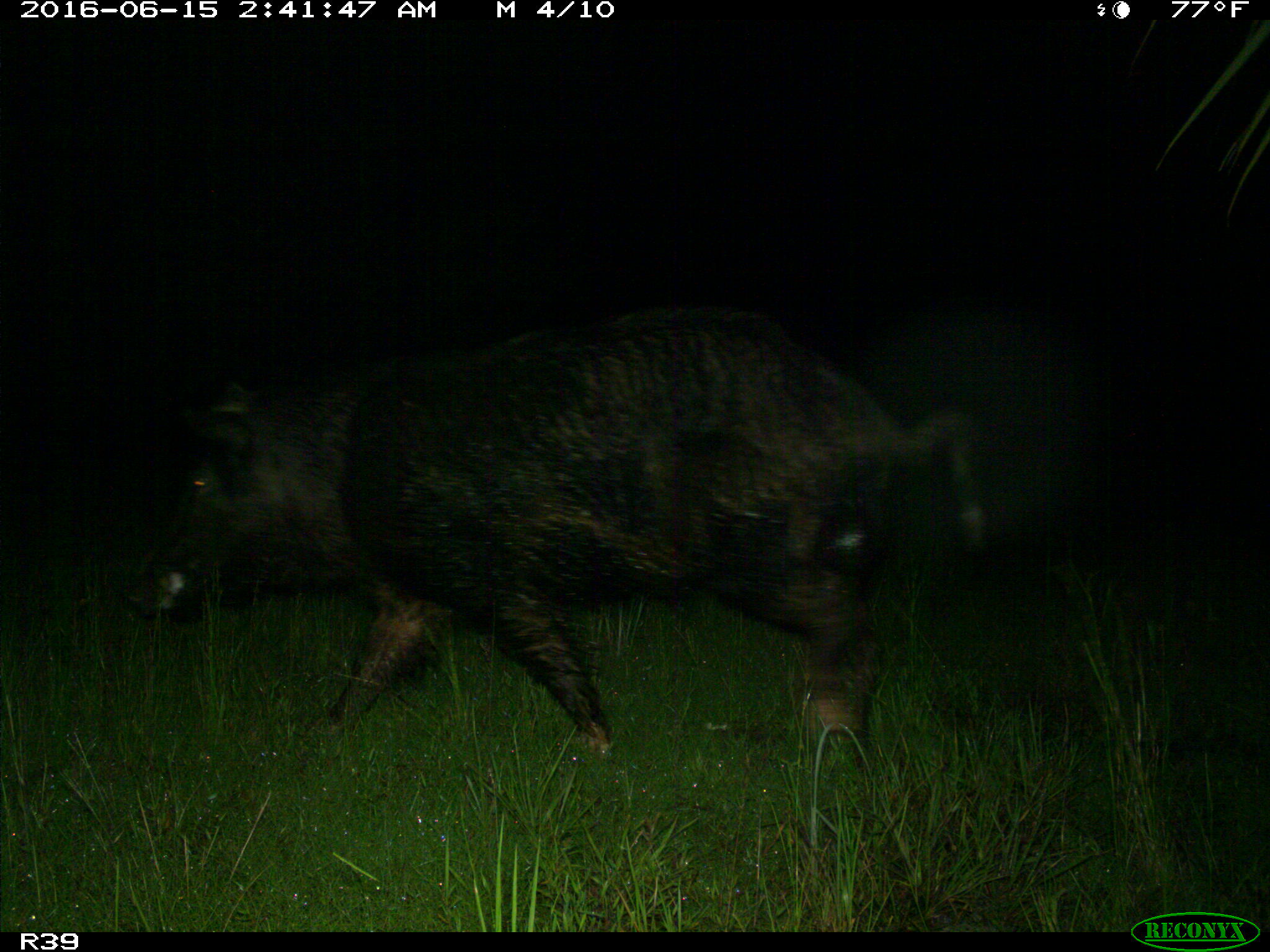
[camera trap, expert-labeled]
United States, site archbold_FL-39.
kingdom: Animalia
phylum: Chordata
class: Mammalia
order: Artiodactyla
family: Suidae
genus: Sus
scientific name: Sus scrofa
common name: wild boar